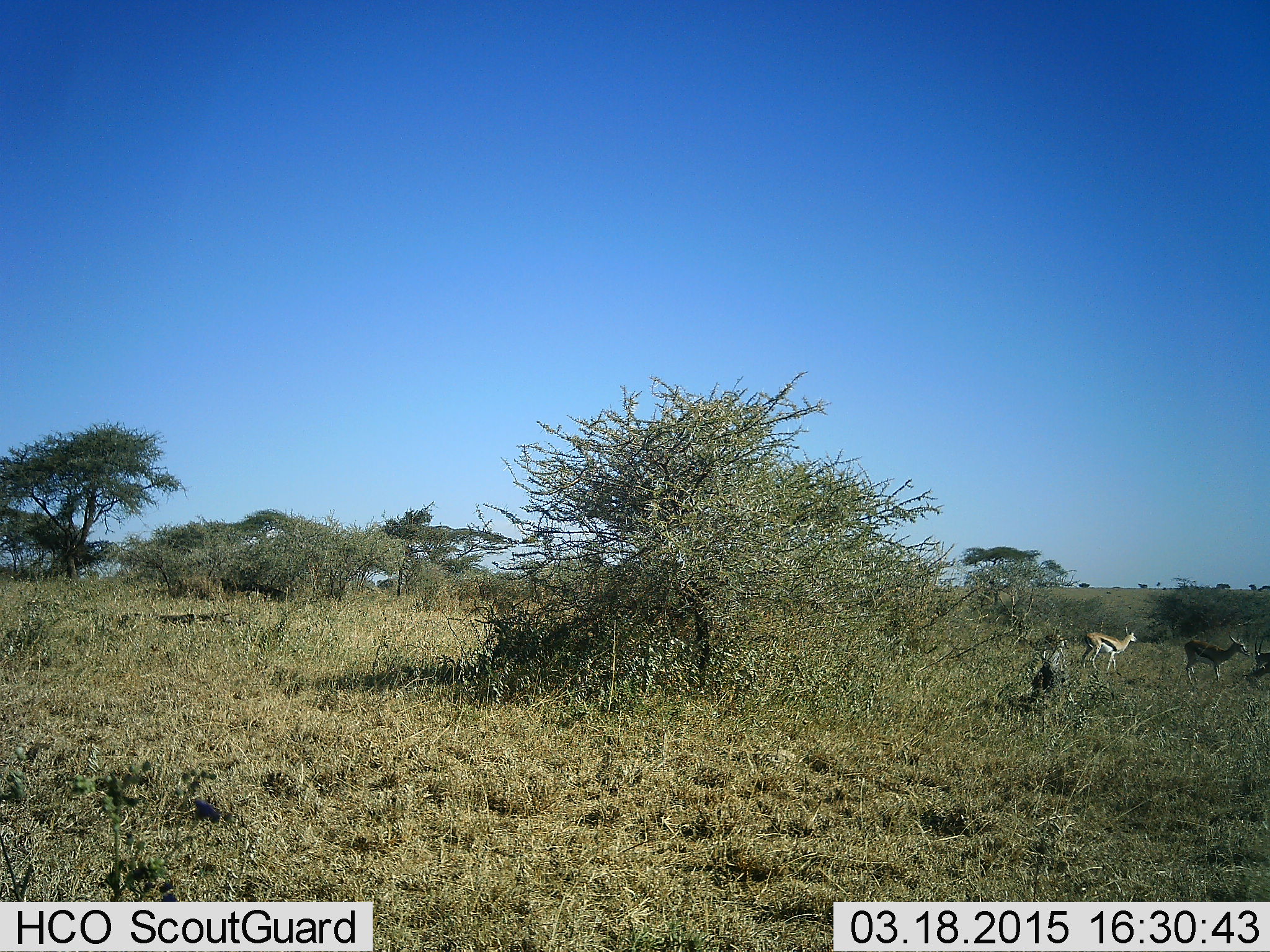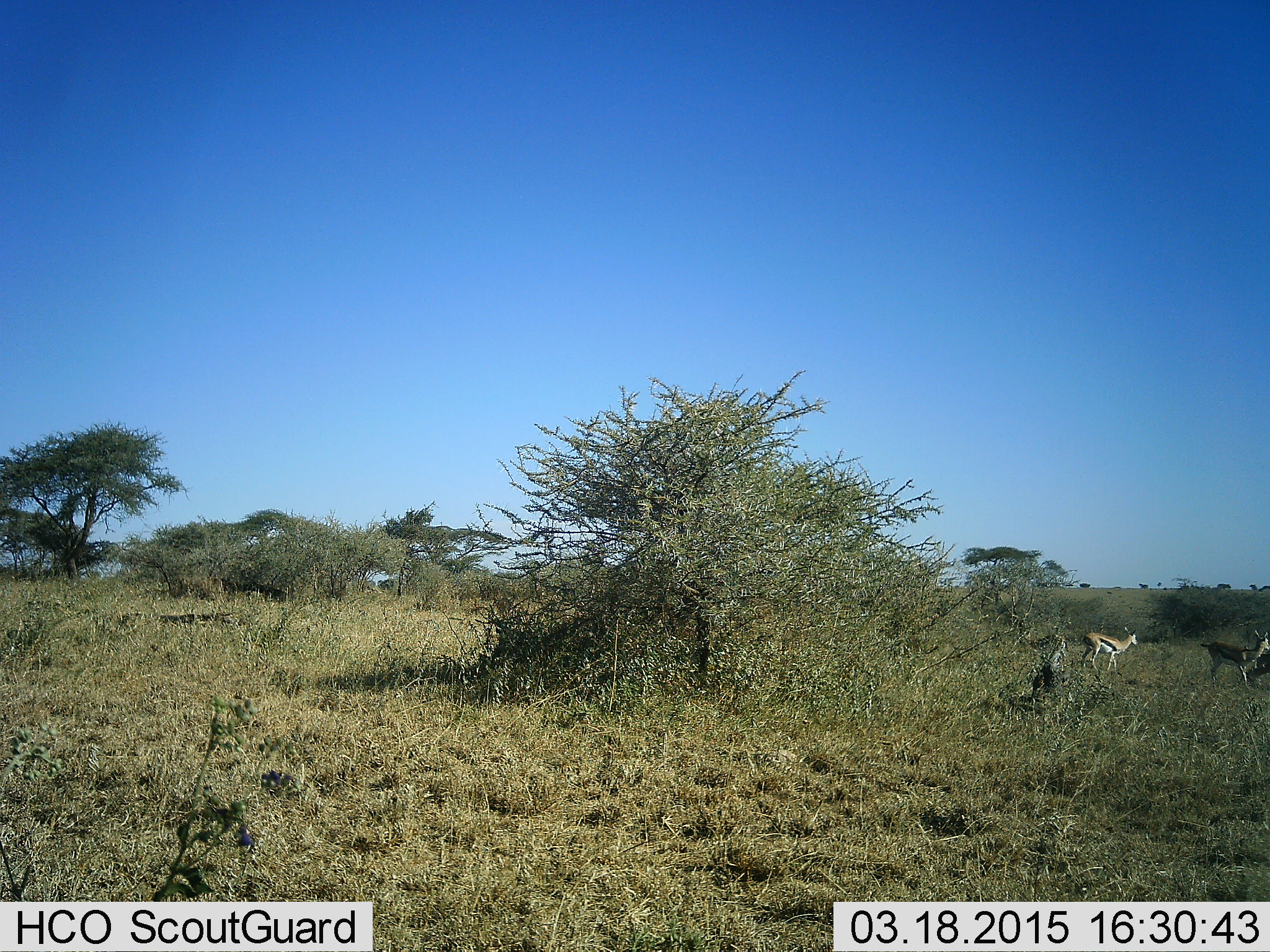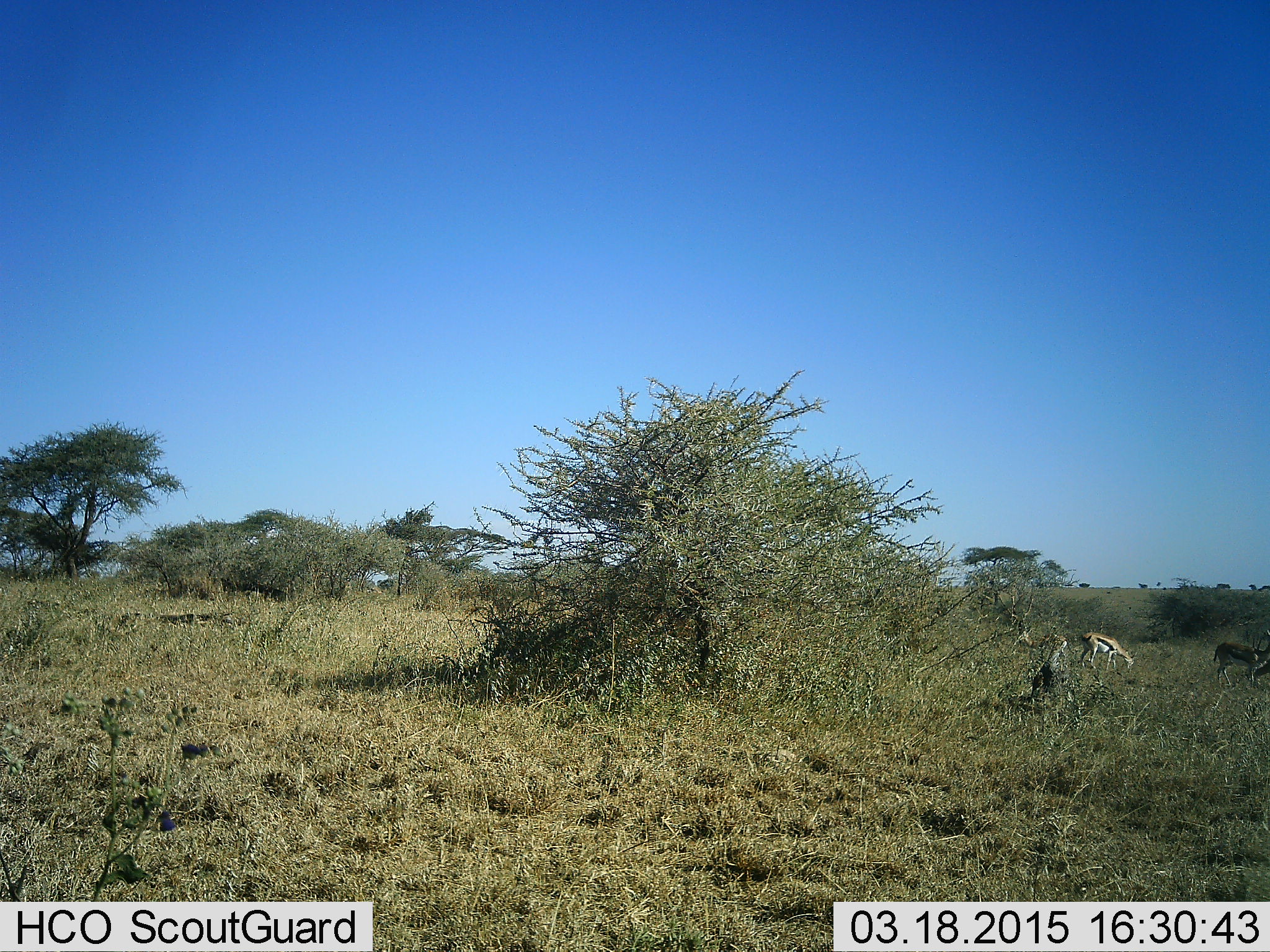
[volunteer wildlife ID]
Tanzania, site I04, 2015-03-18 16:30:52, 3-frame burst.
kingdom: Animalia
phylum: Chordata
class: Mammalia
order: Artiodactyla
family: Bovidae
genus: Eudorcas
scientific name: Eudorcas thomsonii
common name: thomson's gazelle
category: gazellethomsons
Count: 3.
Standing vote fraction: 80%.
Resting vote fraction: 0%.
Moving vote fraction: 80%.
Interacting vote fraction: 10%.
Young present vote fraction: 0%.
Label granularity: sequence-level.